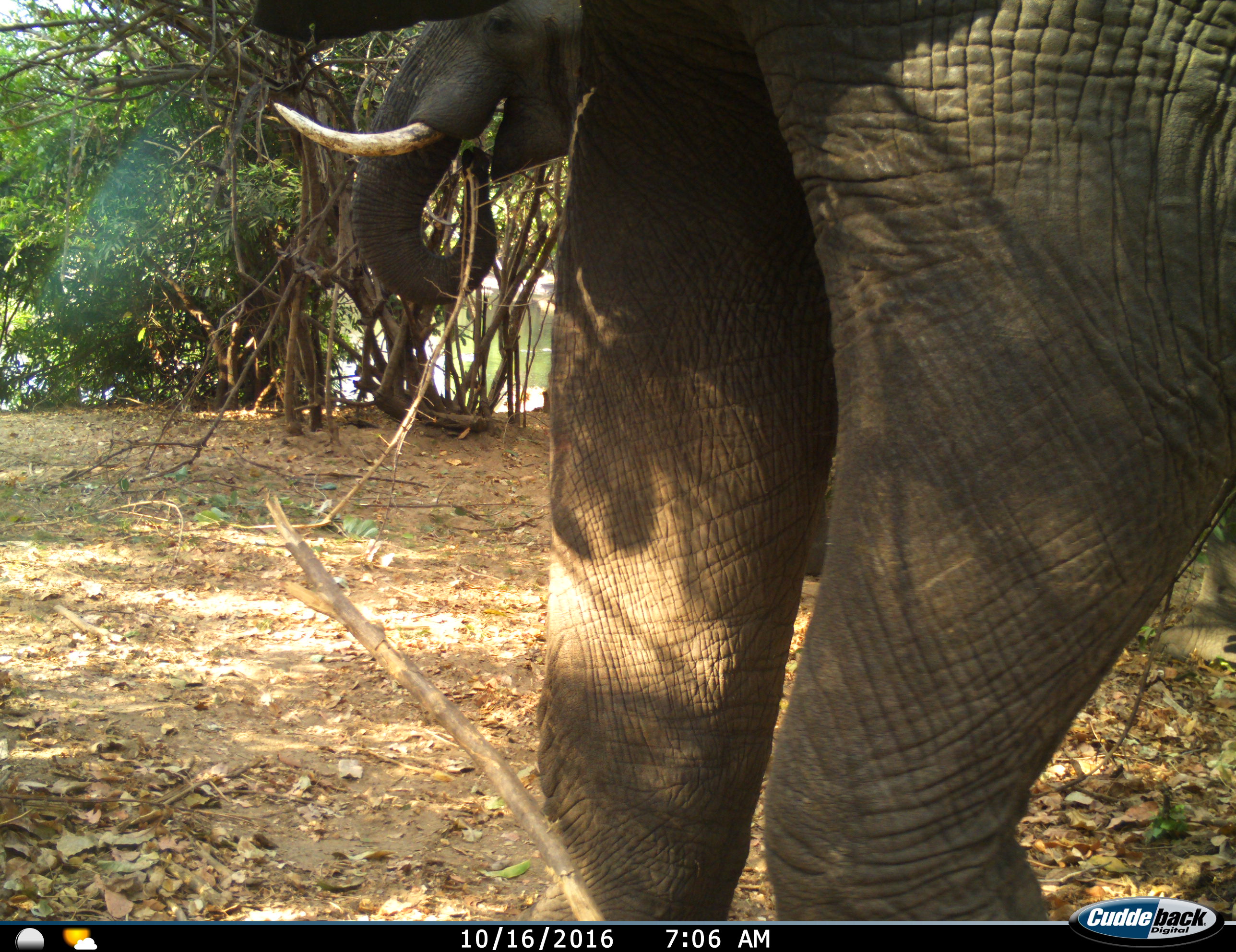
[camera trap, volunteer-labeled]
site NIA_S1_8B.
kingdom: Animalia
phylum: Chordata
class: Mammalia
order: Proboscidea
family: Elephantidae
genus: Loxodonta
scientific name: Loxodonta africana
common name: african bush elephant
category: elephant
Elephant (african bush elephant) (Loxodonta africana), count 2. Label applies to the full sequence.